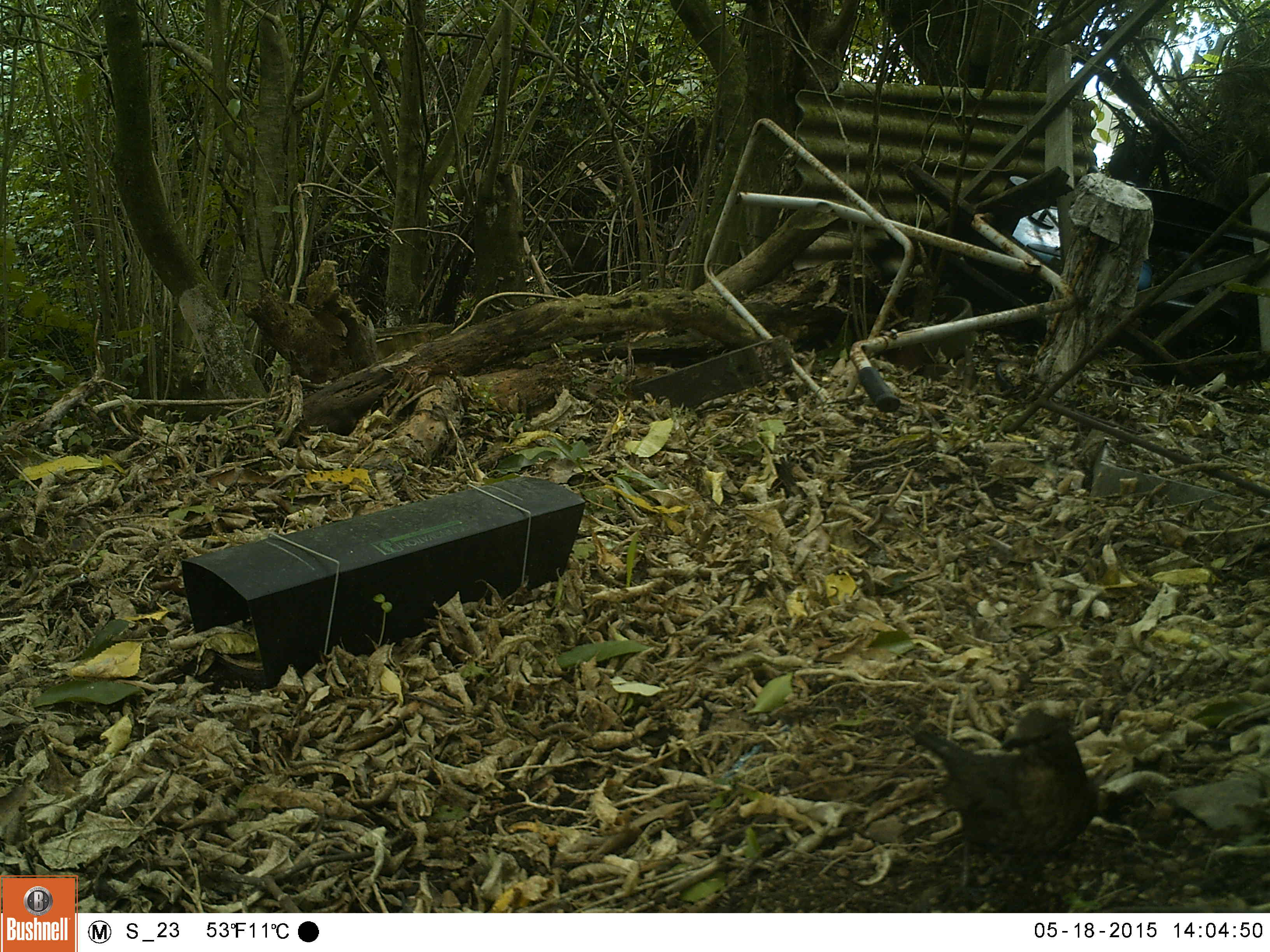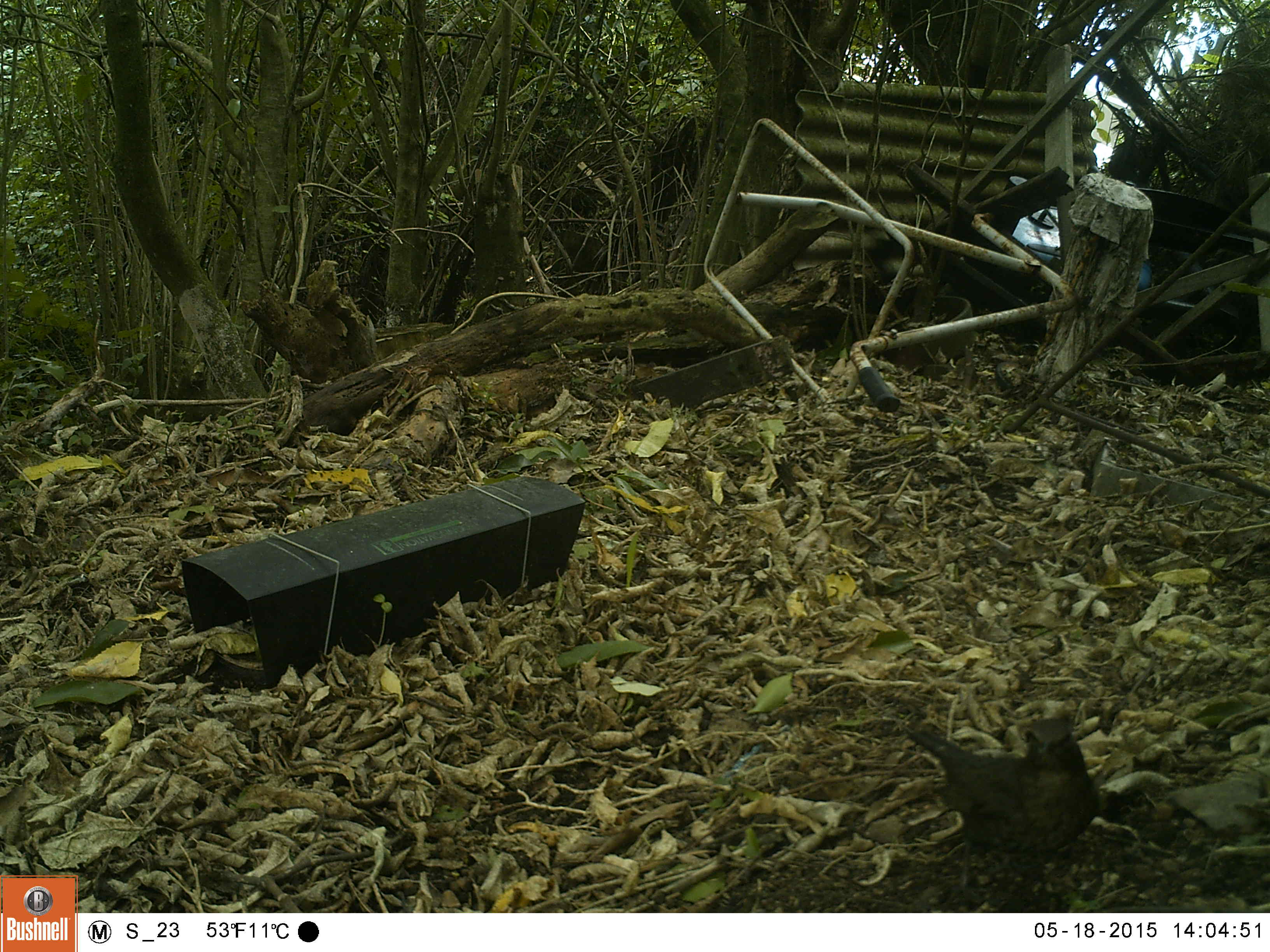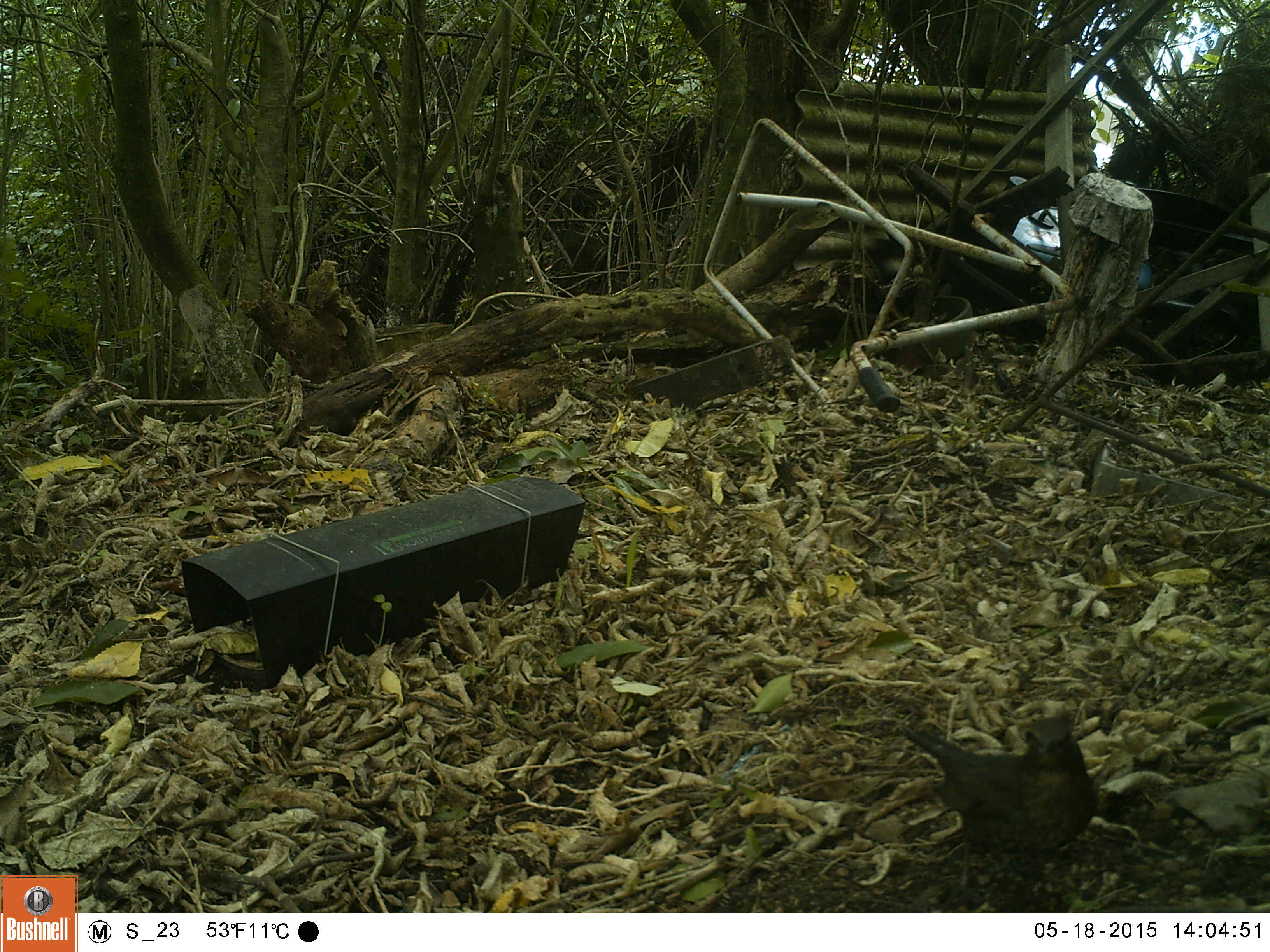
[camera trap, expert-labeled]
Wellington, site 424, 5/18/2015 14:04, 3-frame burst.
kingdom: Animalia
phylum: Chordata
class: Aves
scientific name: Aves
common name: bird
Bird (Aves).